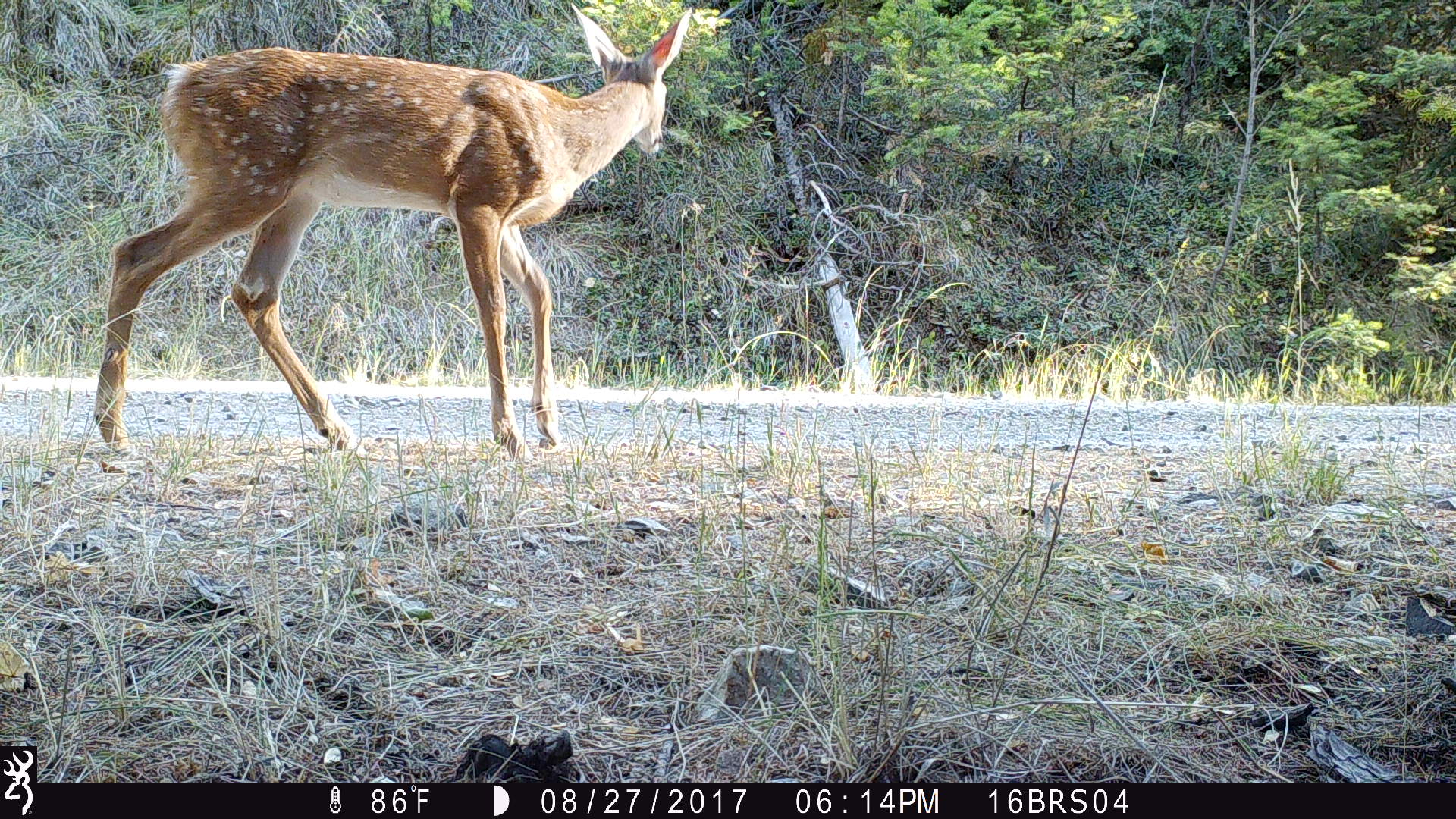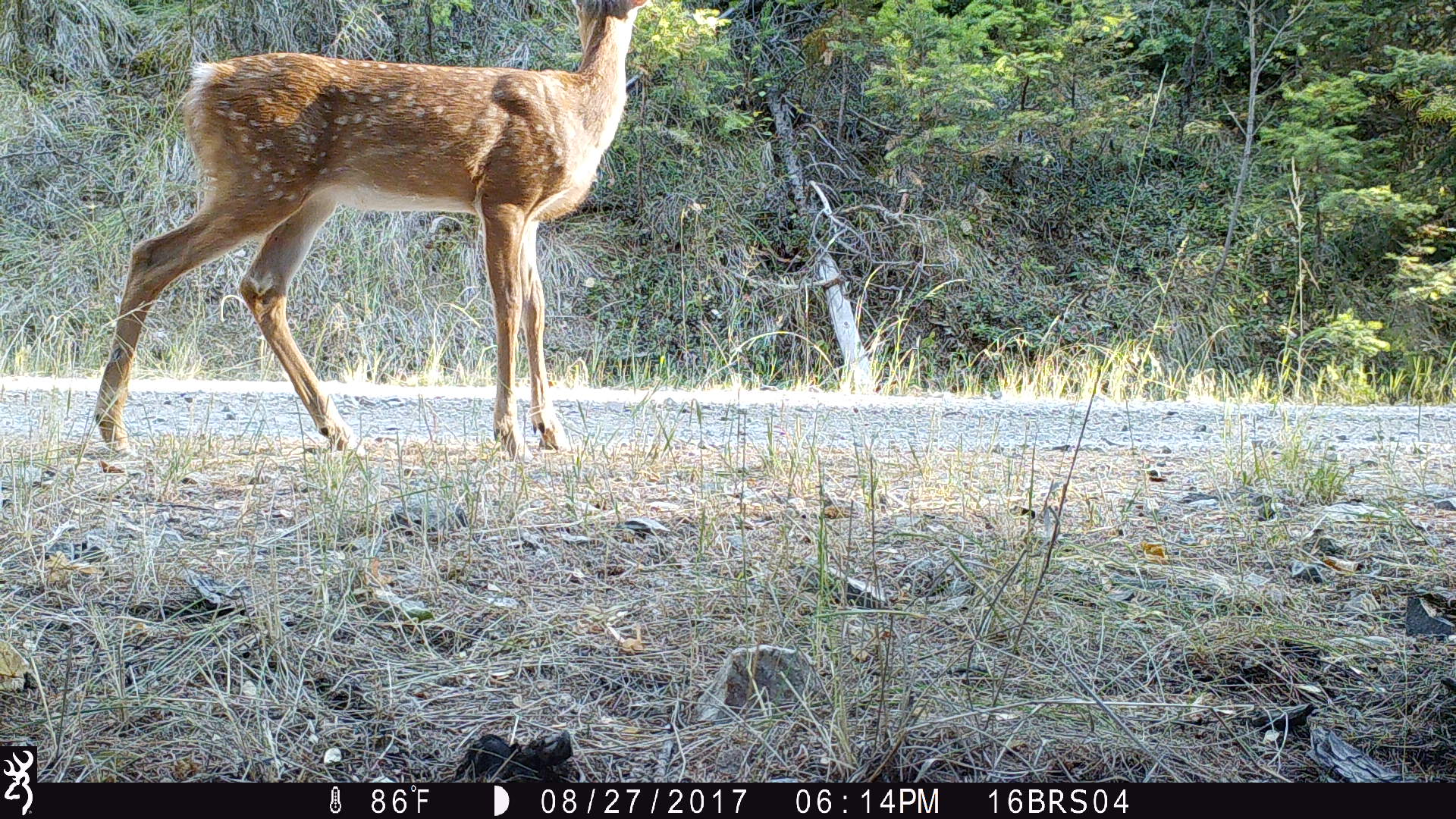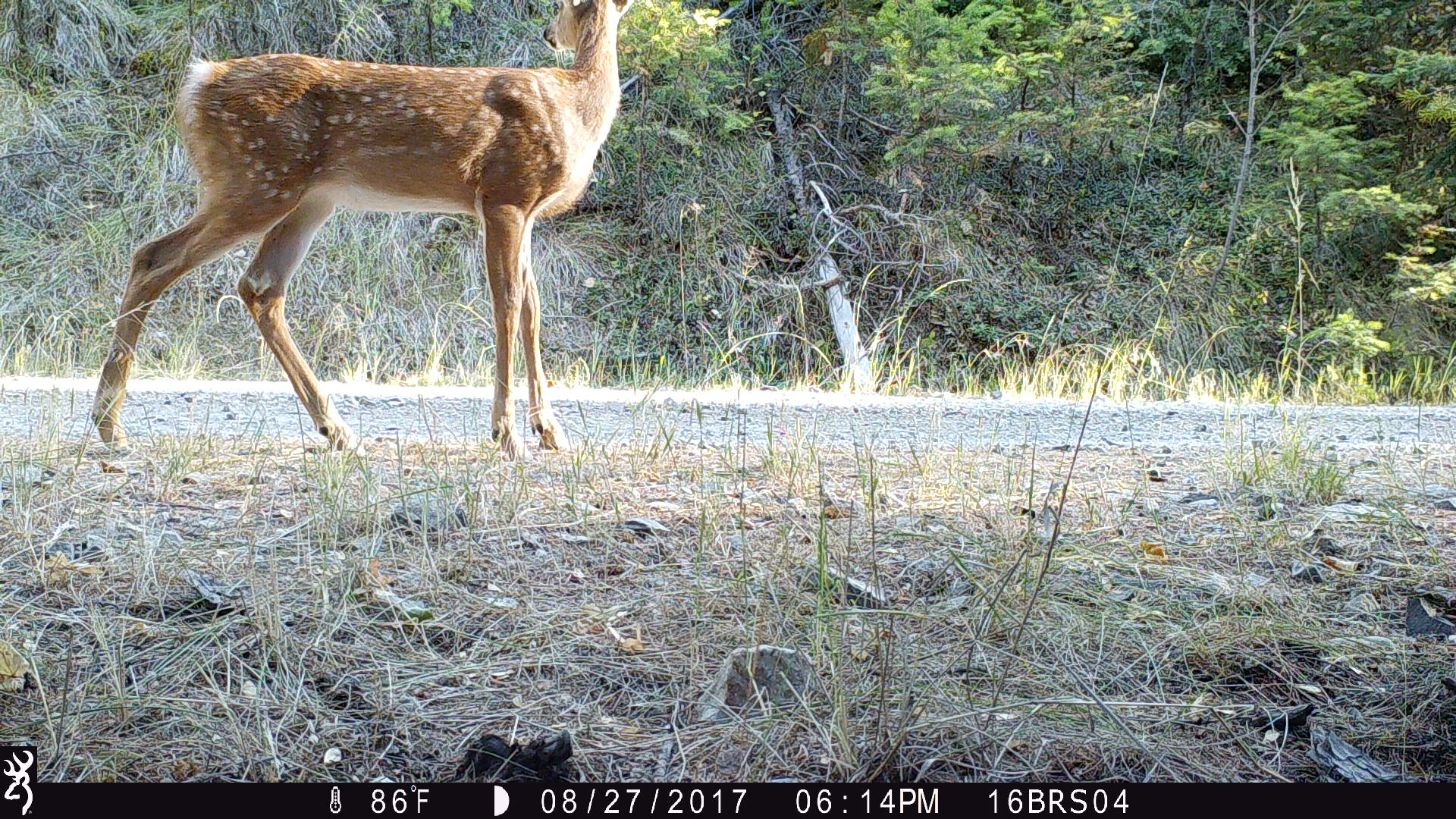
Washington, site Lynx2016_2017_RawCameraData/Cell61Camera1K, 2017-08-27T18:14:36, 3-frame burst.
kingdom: Animalia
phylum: Chordata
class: Mammalia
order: Artiodactyla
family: Cervidae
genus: Odocoileus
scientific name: Odocoileus virginianus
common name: white-tailed deer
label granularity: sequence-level